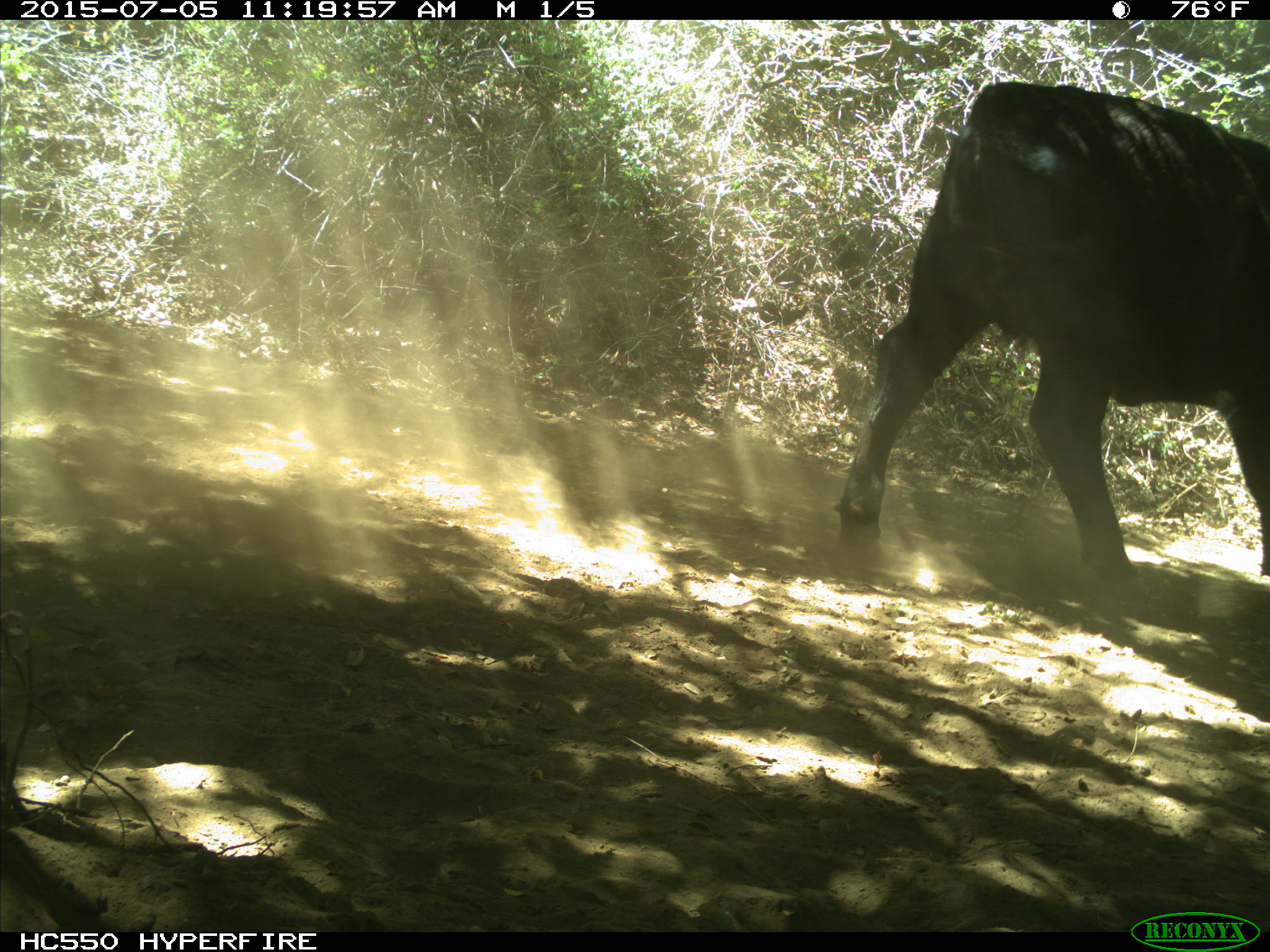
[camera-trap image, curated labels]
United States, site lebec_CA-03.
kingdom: Animalia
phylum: Chordata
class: Mammalia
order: Artiodactyla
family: Bovidae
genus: Bos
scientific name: Bos taurus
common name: domestic cow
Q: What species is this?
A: Bos taurus (domestic cow).